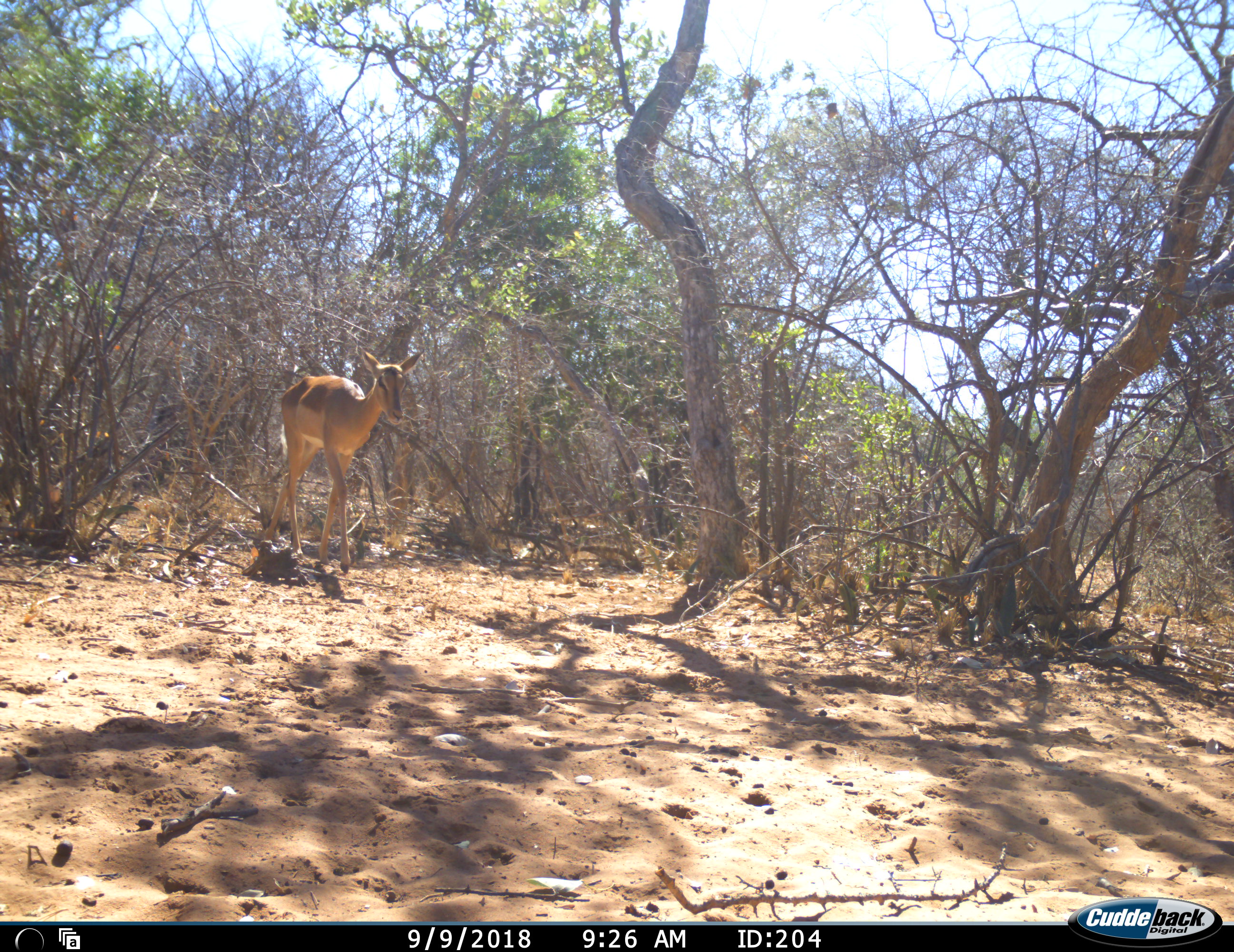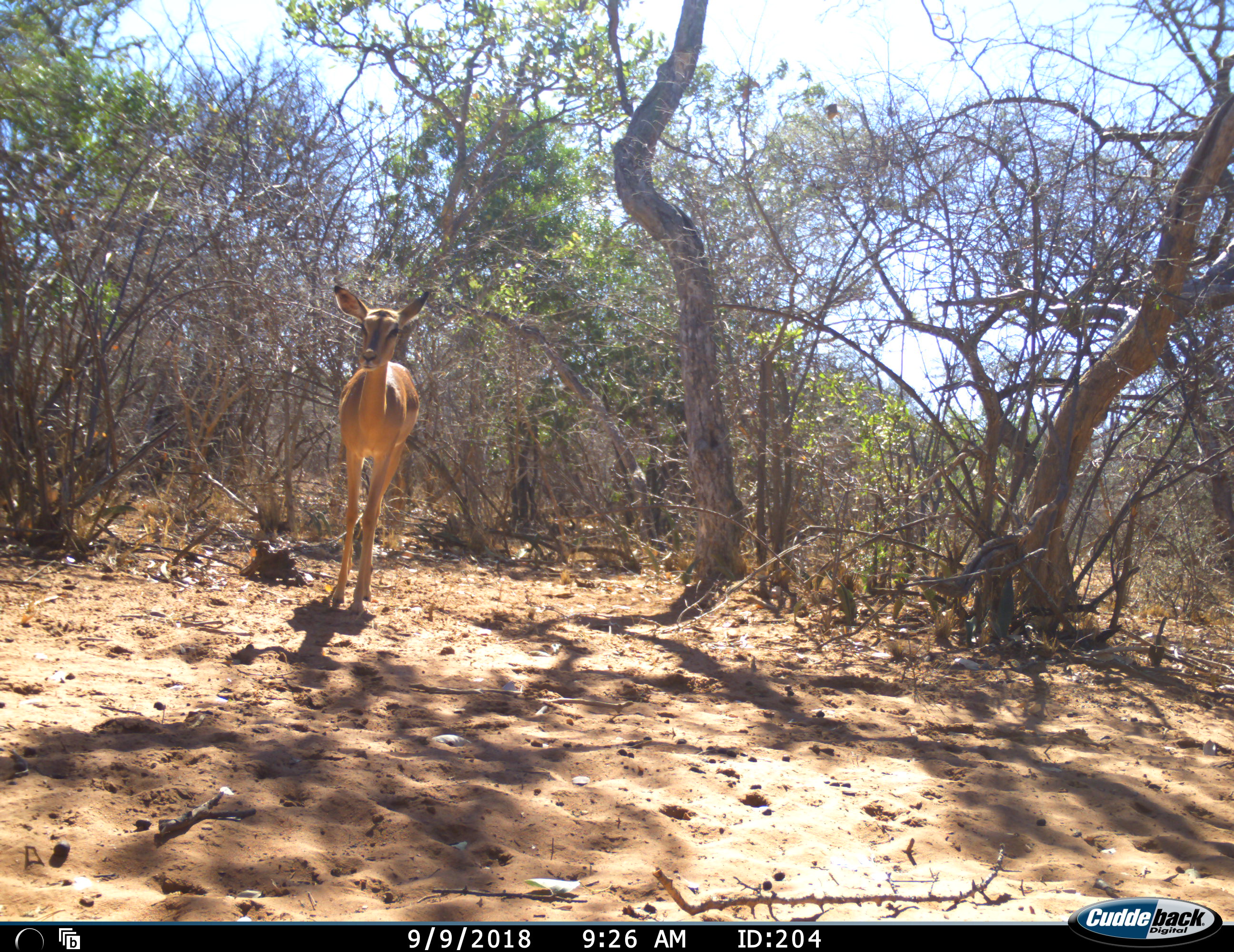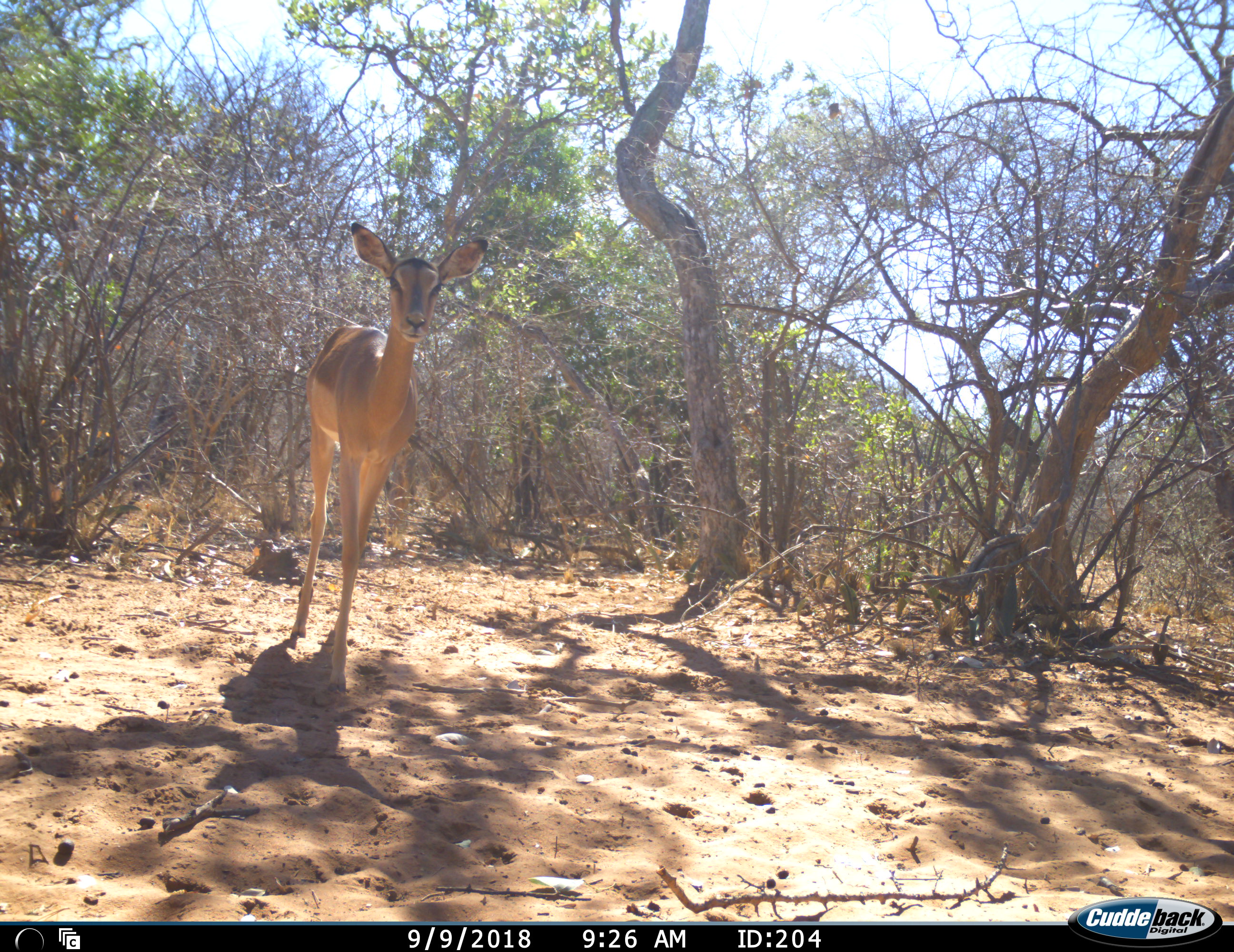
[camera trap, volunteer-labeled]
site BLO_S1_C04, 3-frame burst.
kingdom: Animalia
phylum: Chordata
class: Mammalia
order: Artiodactyla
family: Bovidae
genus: Aepyceros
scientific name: Aepyceros melampus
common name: impala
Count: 1.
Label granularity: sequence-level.